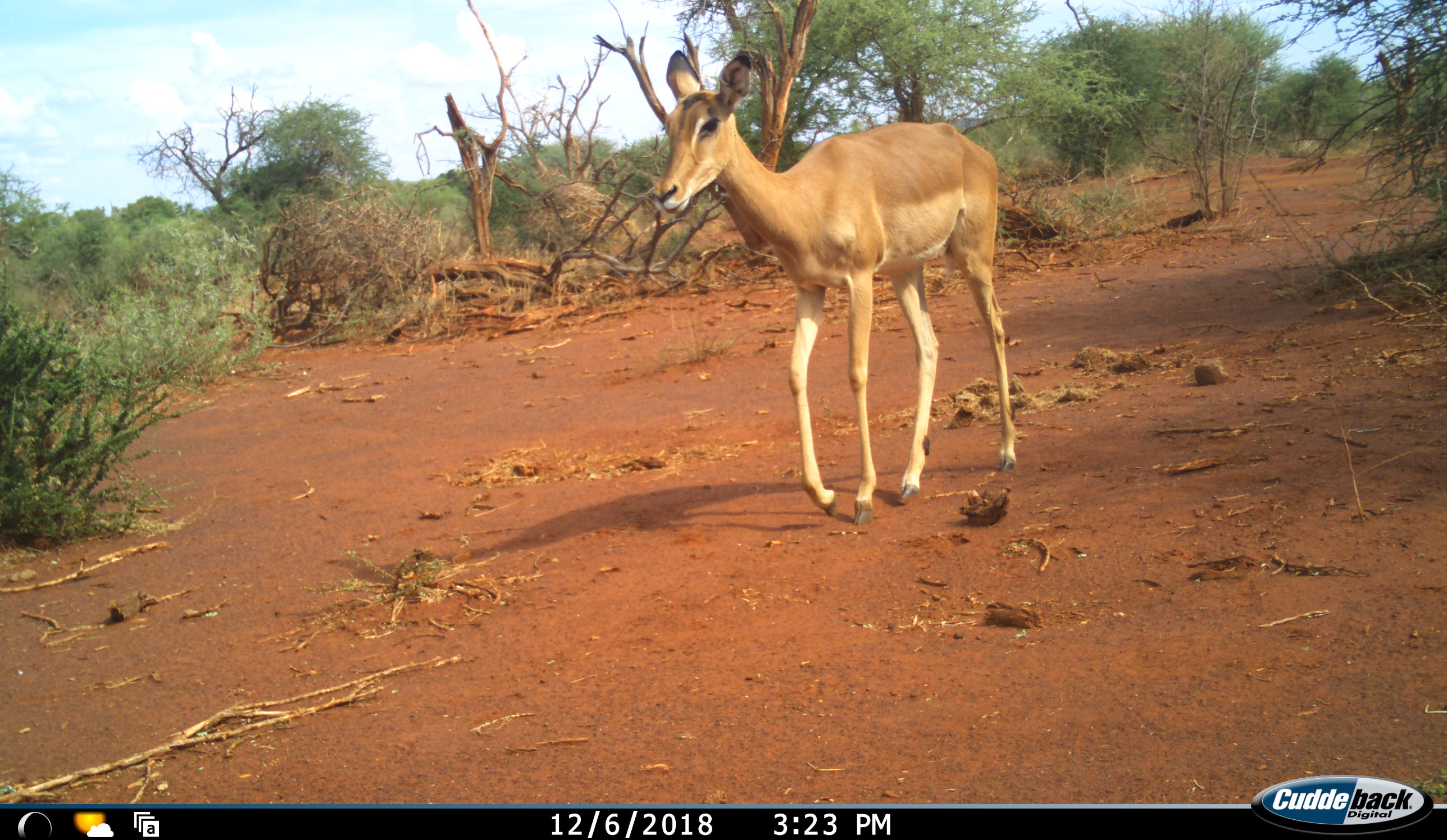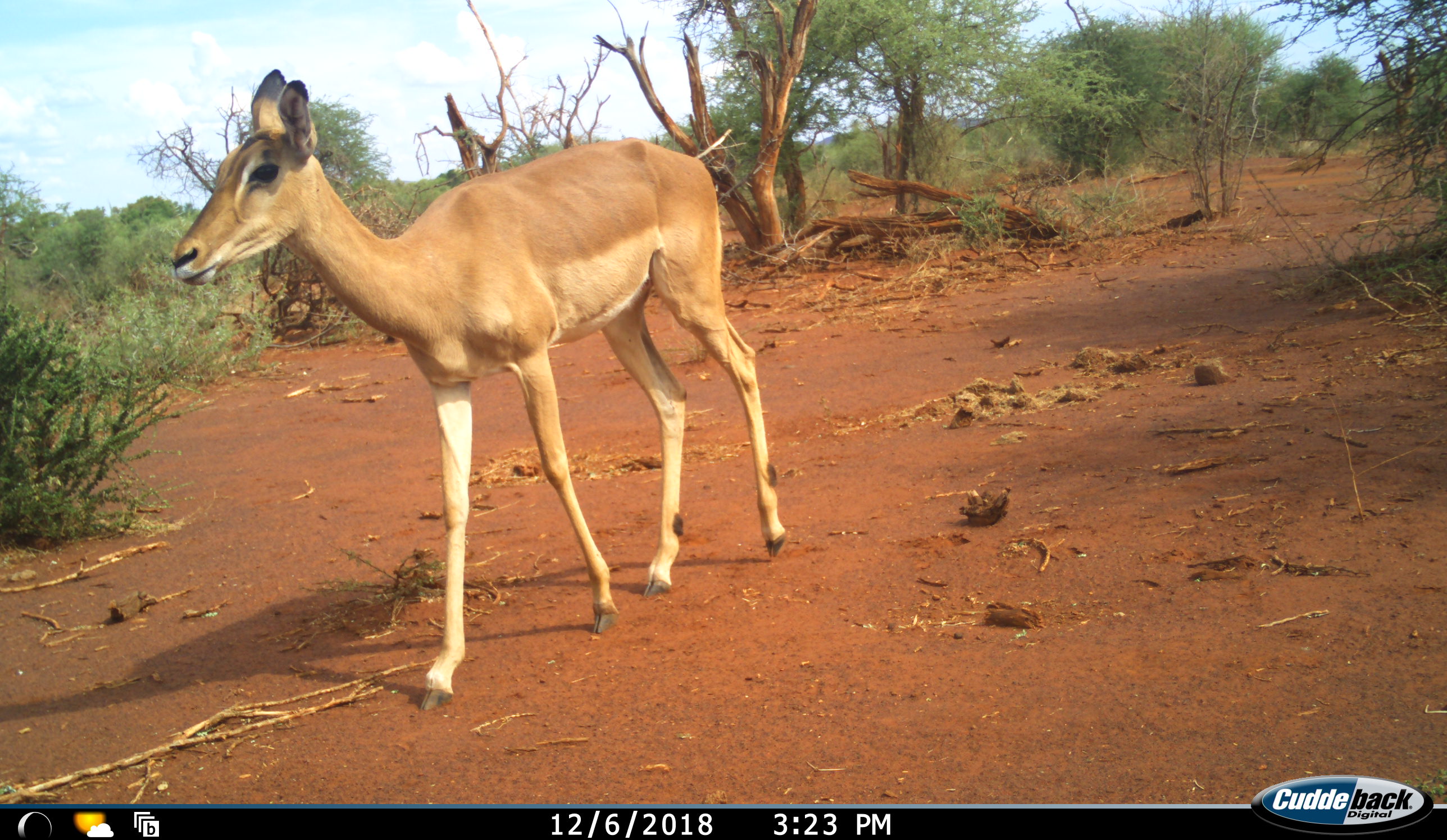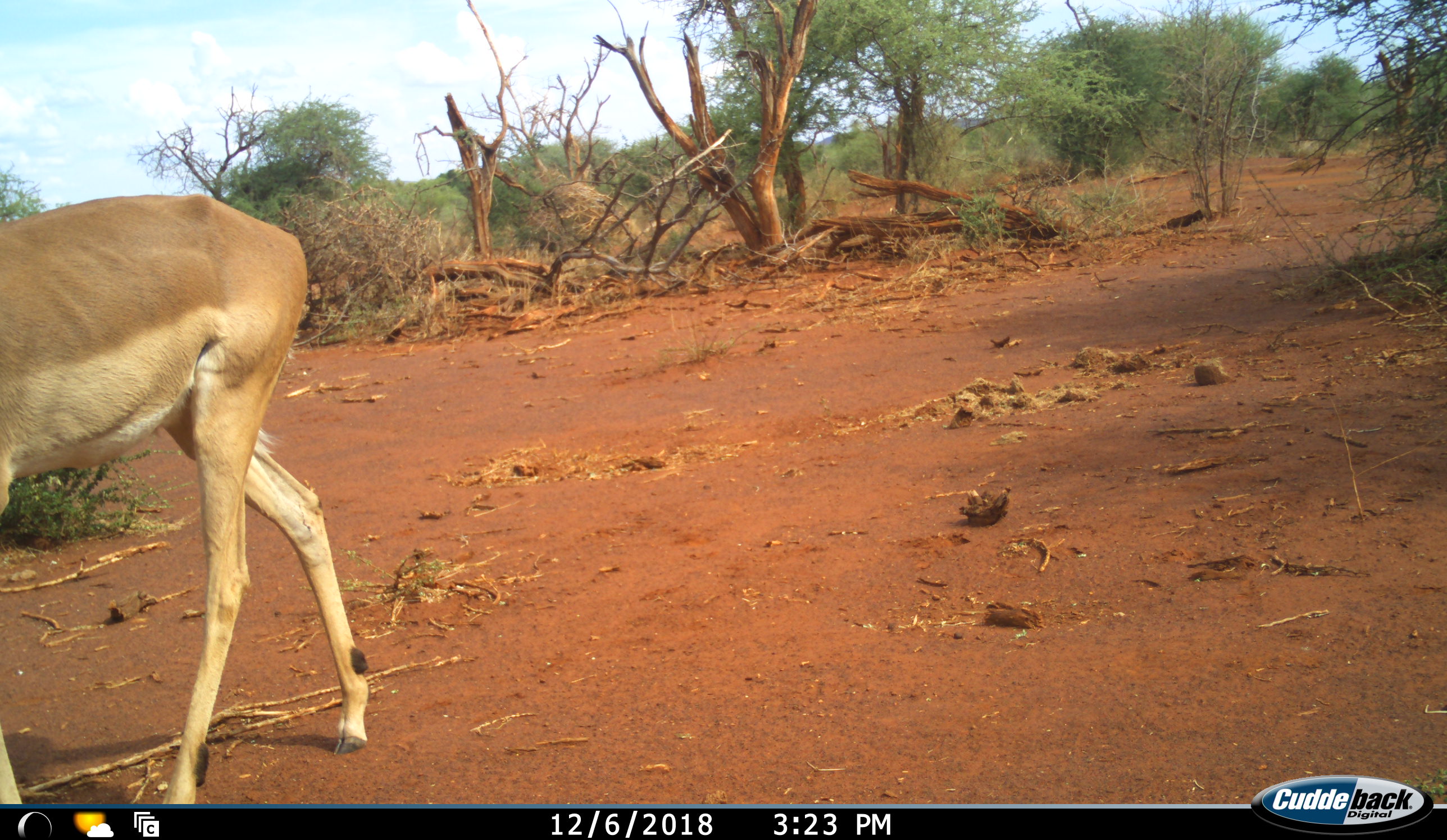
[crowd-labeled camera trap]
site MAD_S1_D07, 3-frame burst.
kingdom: Animalia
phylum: Chordata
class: Mammalia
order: Artiodactyla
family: Bovidae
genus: Aepyceros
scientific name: Aepyceros melampus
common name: impala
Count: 1.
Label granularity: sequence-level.